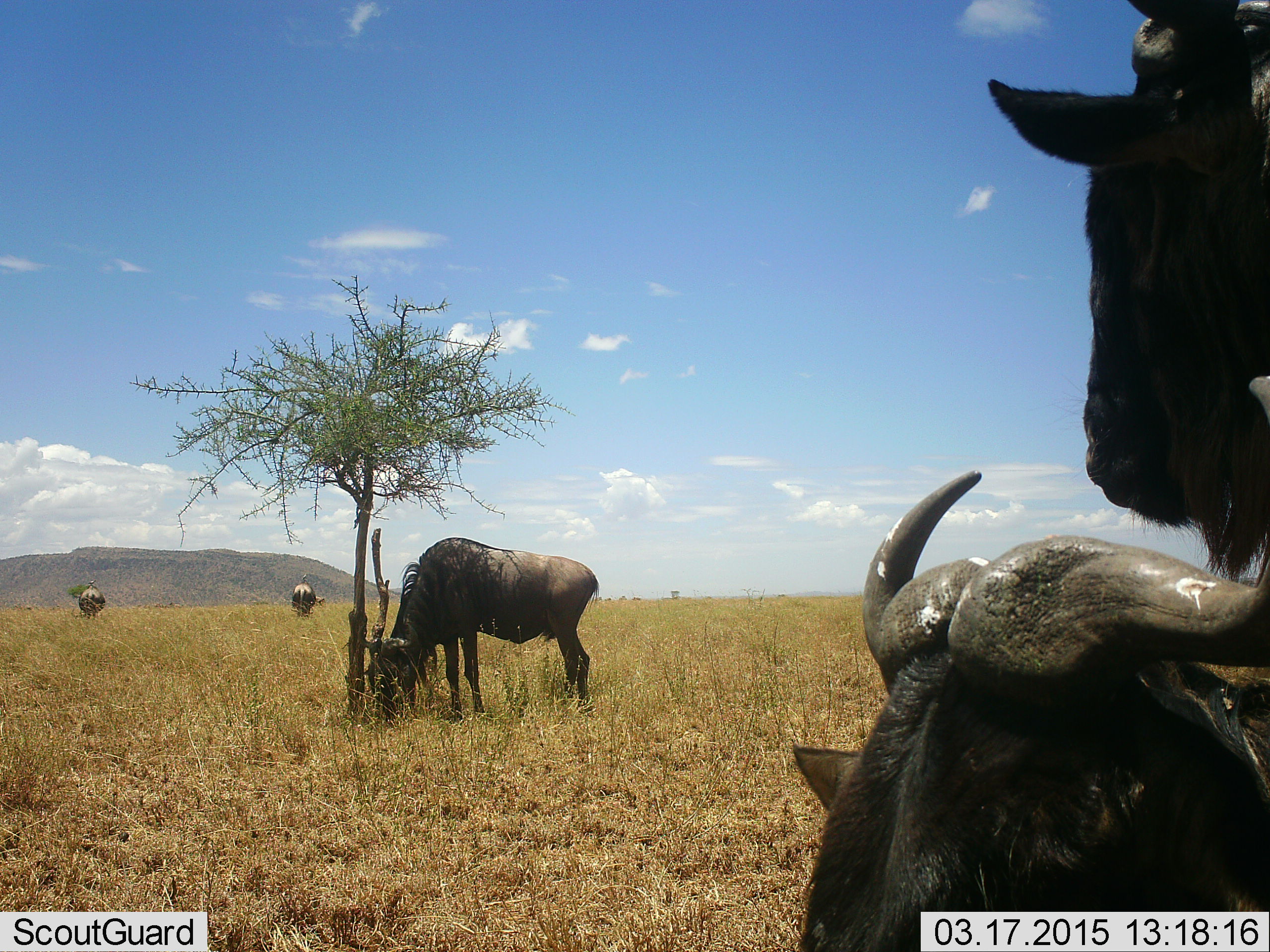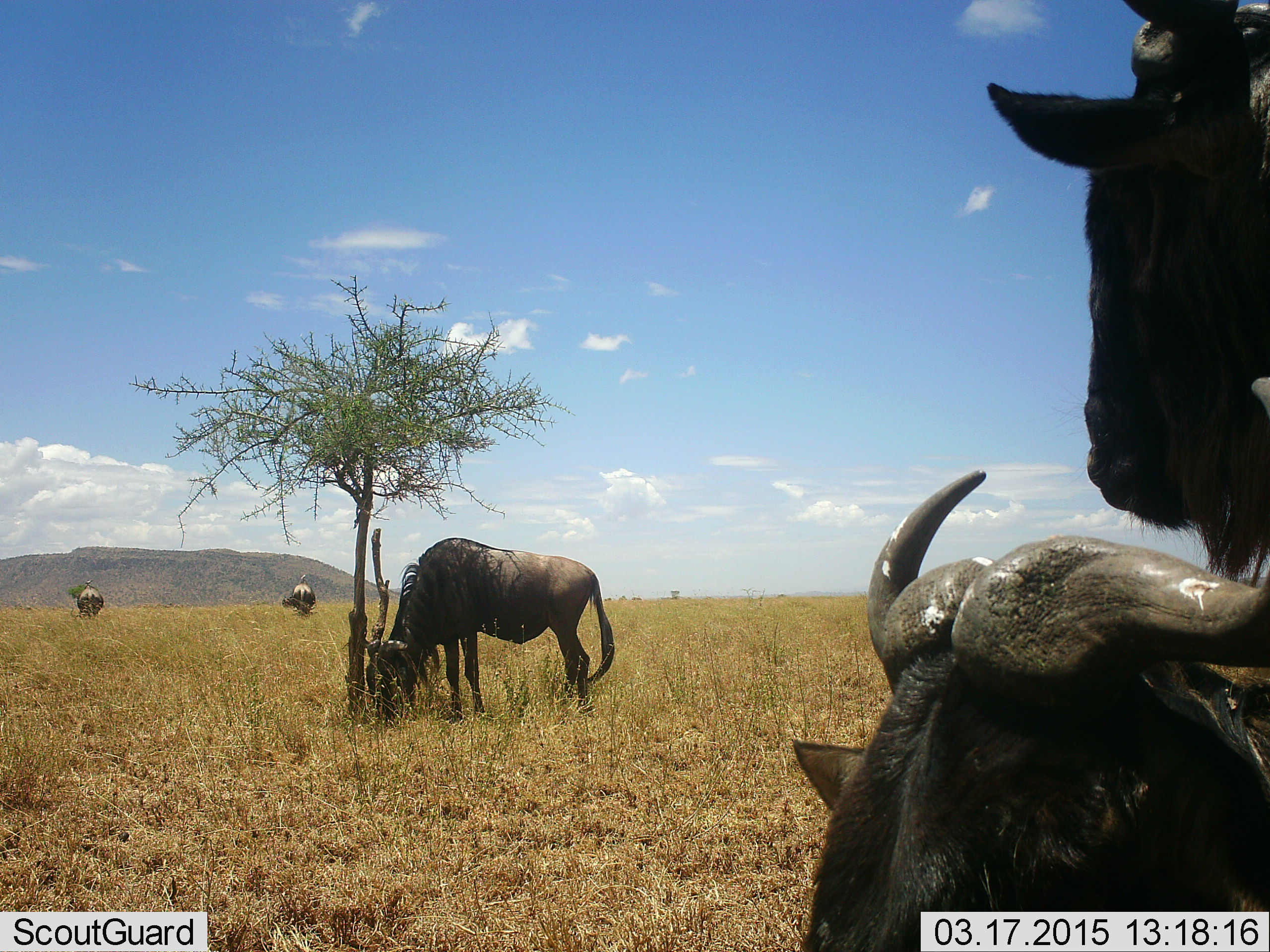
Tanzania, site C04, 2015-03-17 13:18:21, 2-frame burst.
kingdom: Animalia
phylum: Chordata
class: Mammalia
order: Artiodactyla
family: Bovidae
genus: Connochaetes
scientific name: Connochaetes taurinus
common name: blue wildebeest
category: wildebeest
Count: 5.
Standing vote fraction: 80%.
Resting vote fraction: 50%.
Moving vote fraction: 20%.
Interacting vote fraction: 10%.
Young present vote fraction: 0%.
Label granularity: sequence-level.